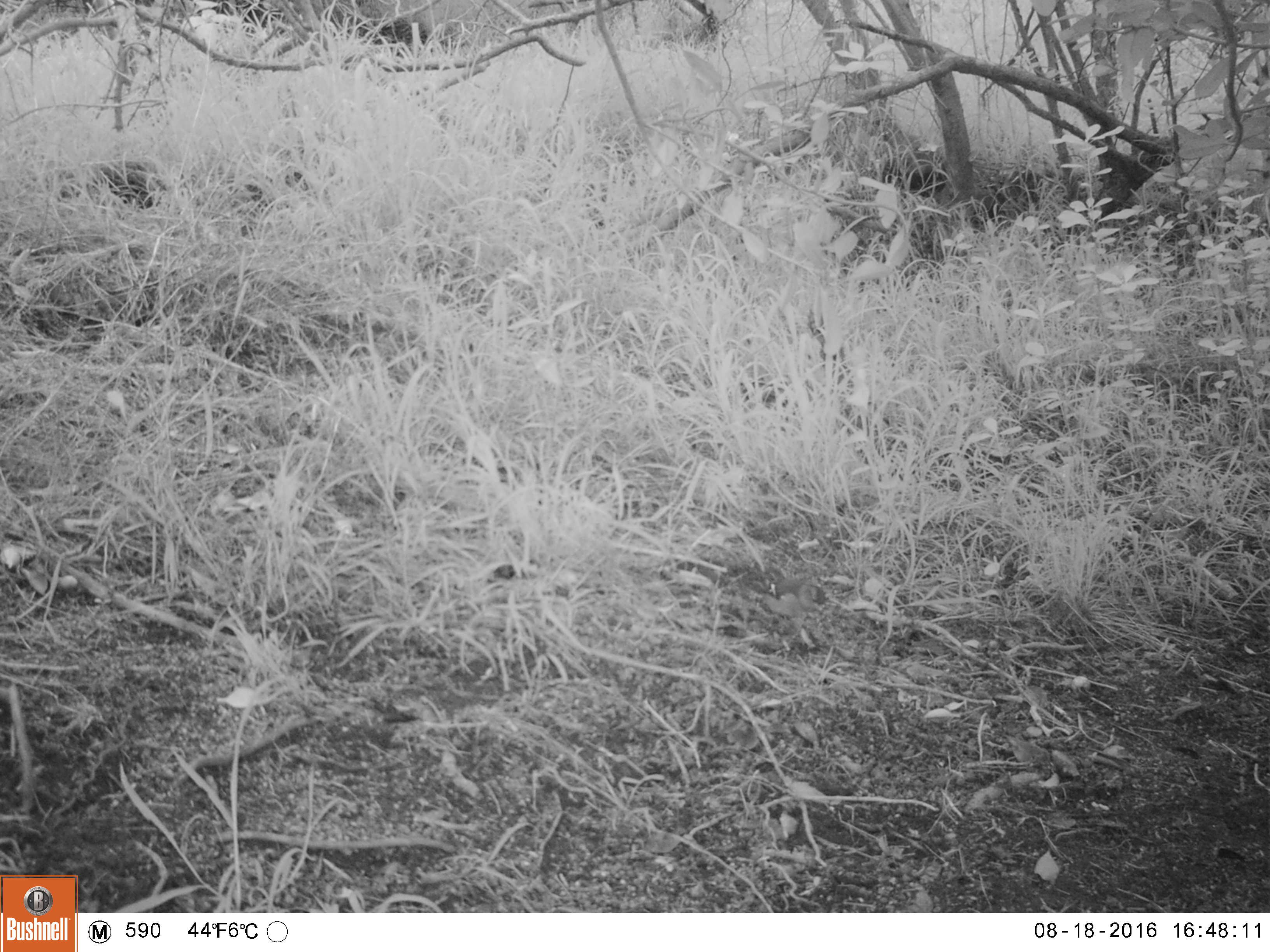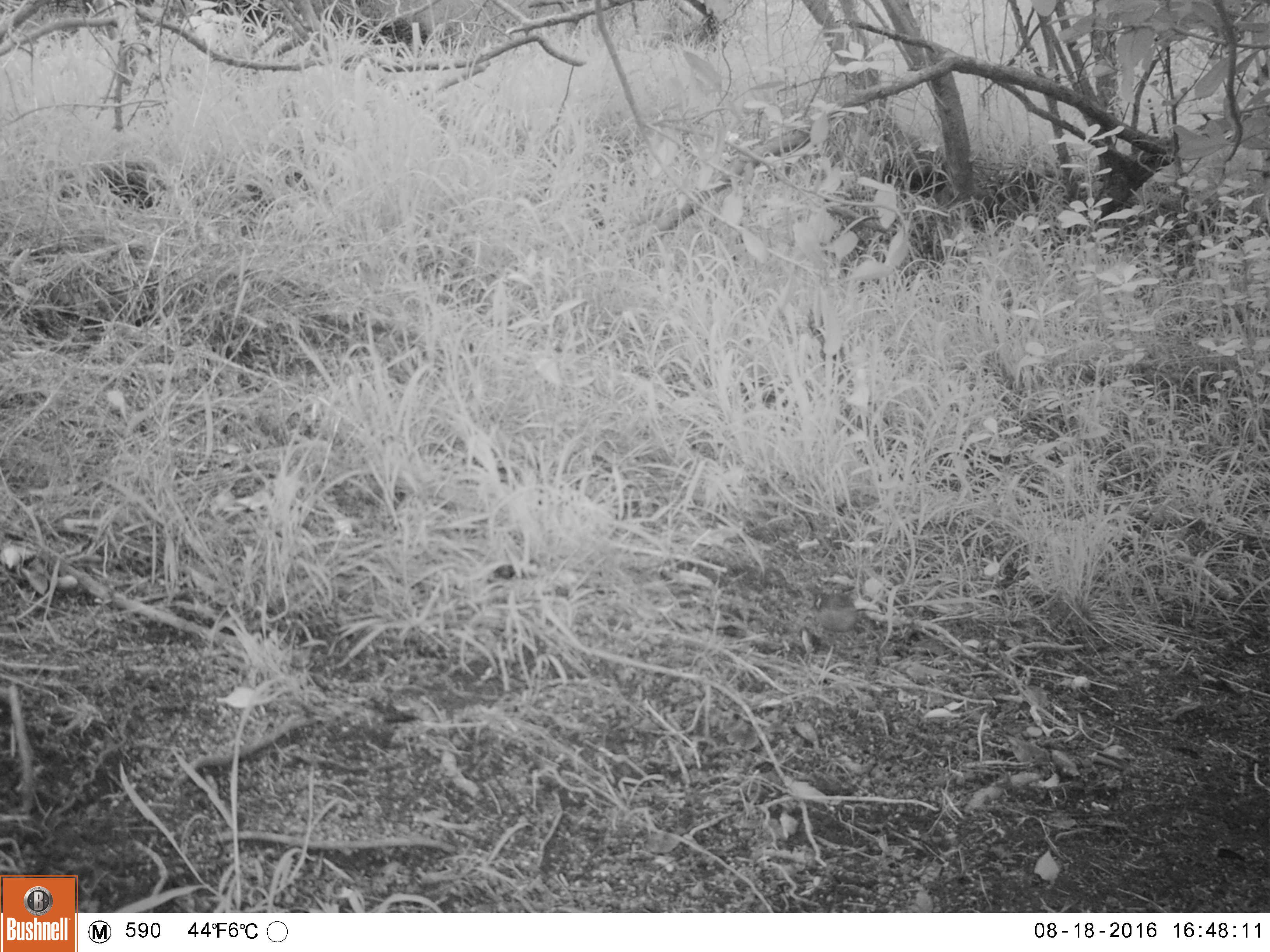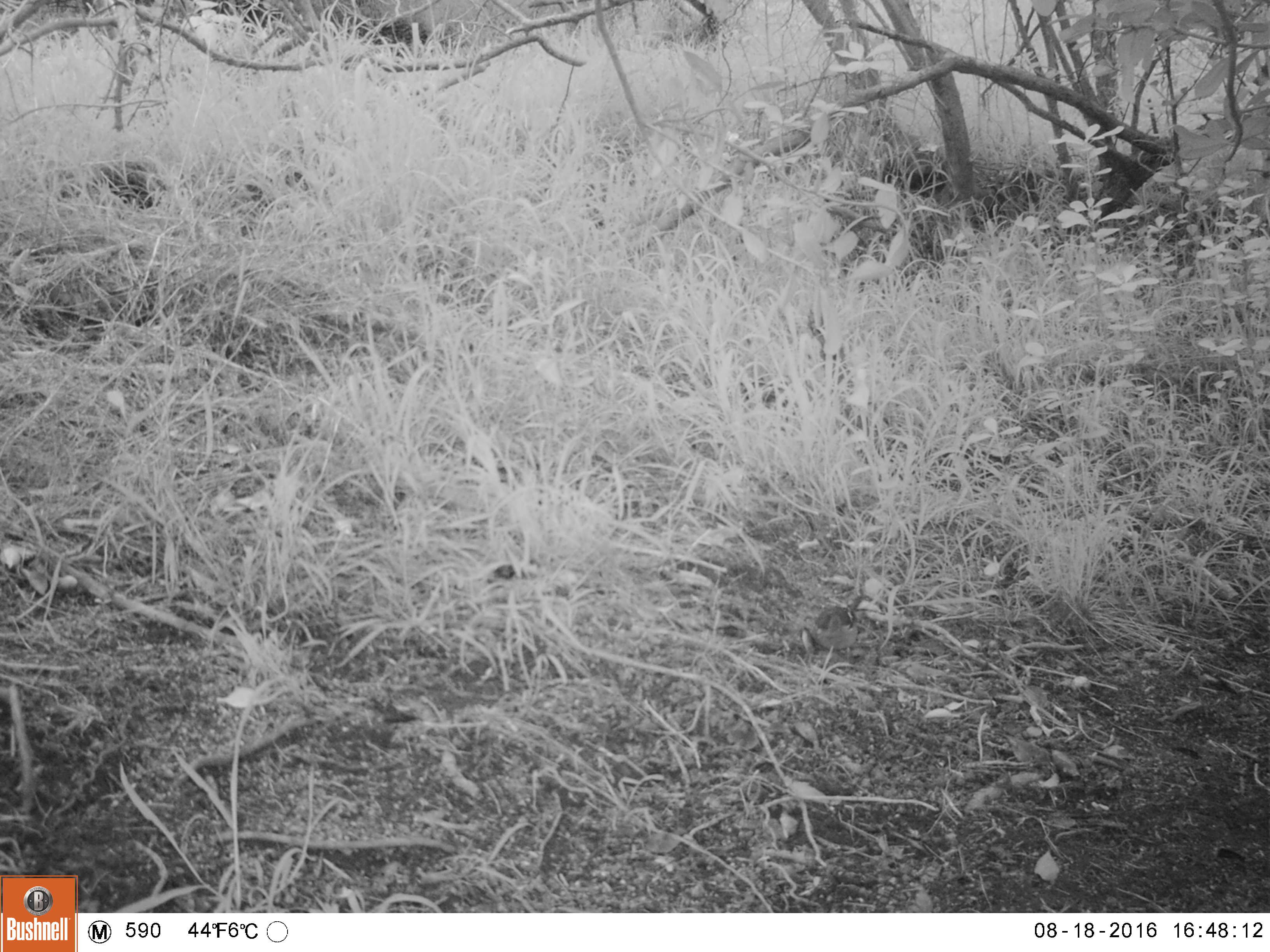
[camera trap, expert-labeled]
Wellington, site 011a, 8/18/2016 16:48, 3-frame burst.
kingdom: Animalia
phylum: Chordata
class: Aves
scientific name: Aves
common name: bird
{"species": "bird (Aves)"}